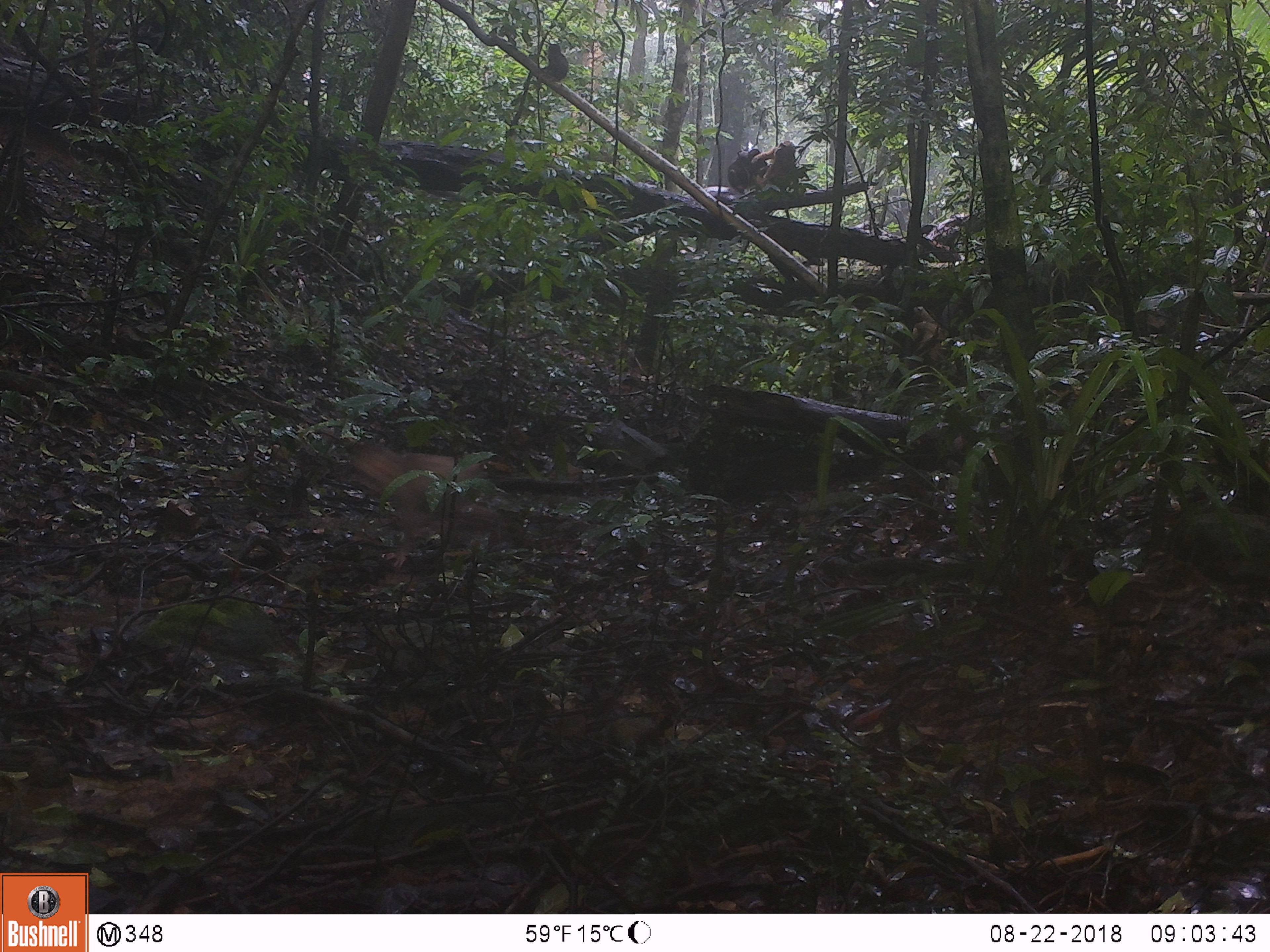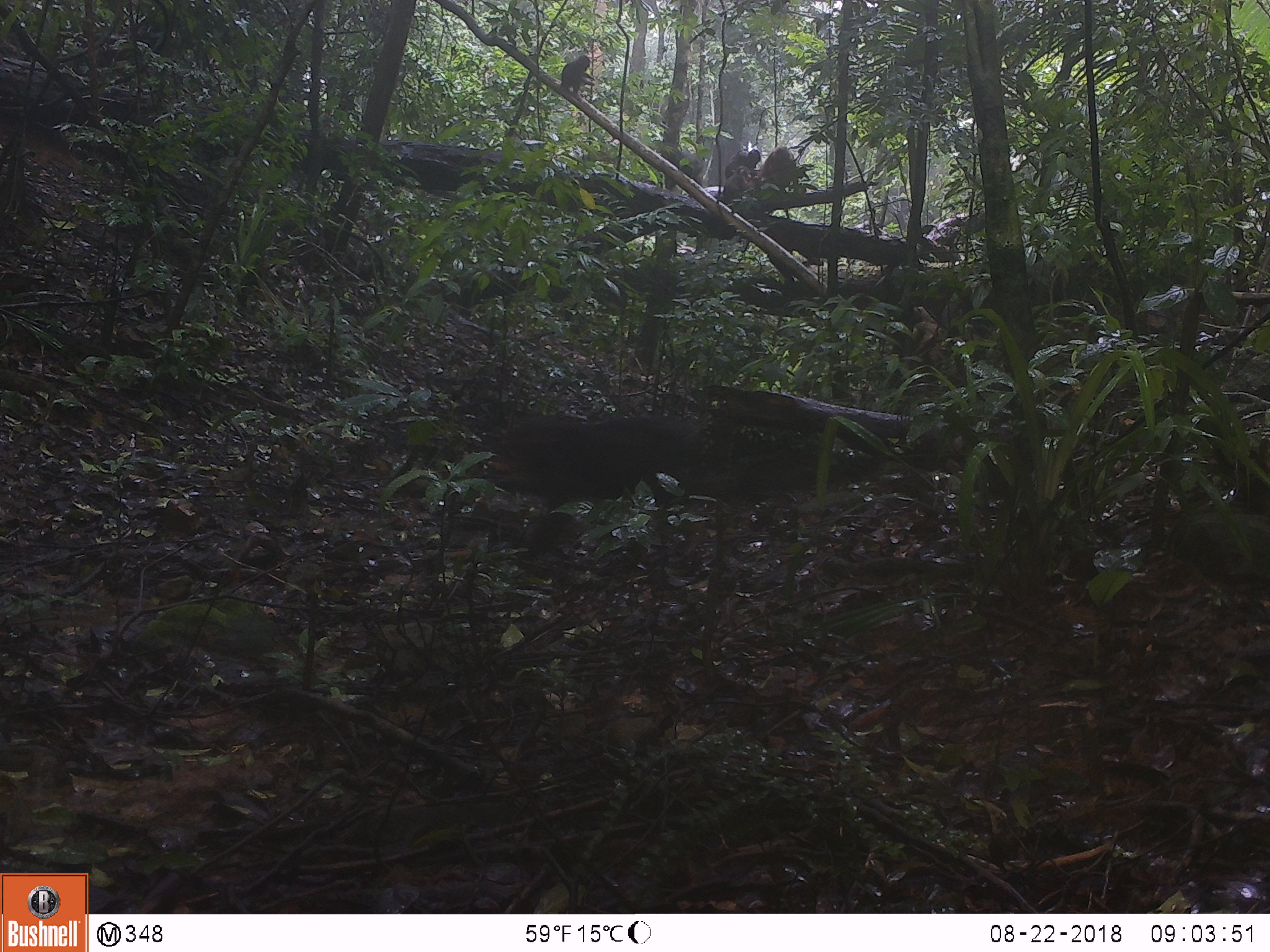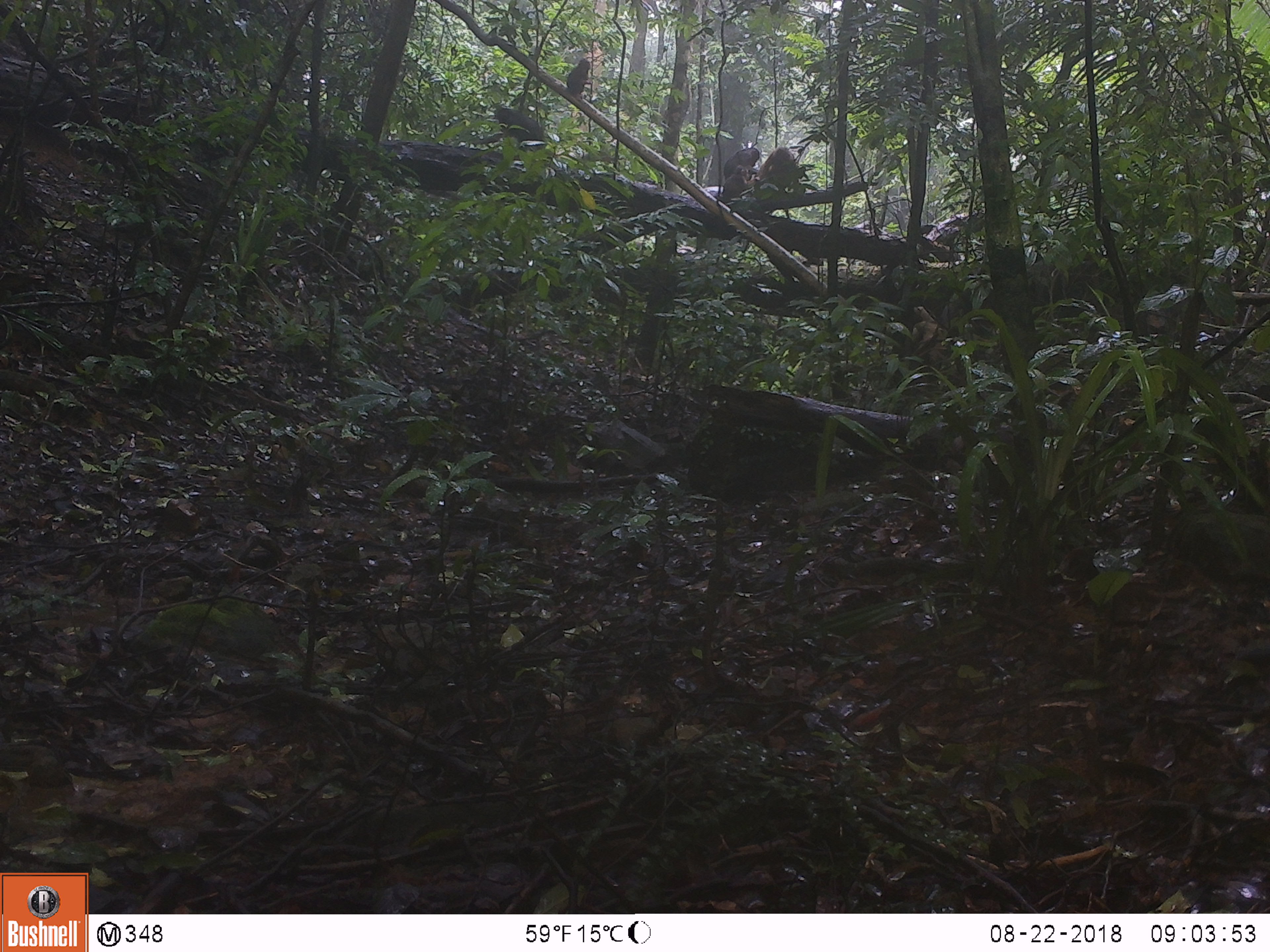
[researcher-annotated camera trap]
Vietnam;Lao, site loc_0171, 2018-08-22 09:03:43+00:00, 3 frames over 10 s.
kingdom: Animalia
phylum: Chordata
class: Mammalia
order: Primates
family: Cercopithecidae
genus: Macaca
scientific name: Macaca arctoides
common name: stump-tailed macaque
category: stump tailed macaque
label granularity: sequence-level